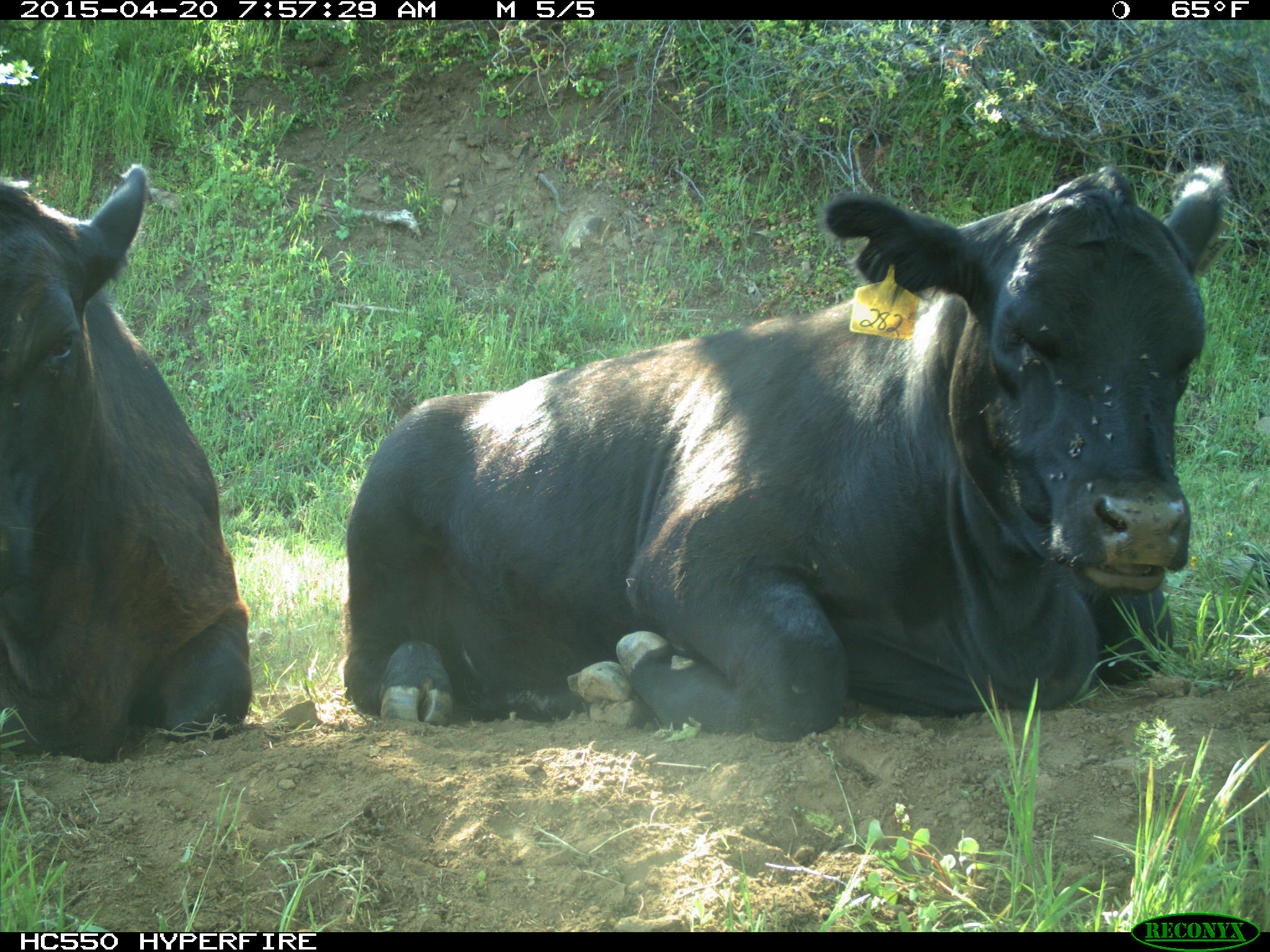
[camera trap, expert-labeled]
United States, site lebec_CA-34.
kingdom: Animalia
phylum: Chordata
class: Mammalia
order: Artiodactyla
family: Bovidae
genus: Bos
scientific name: Bos taurus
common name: domestic cow